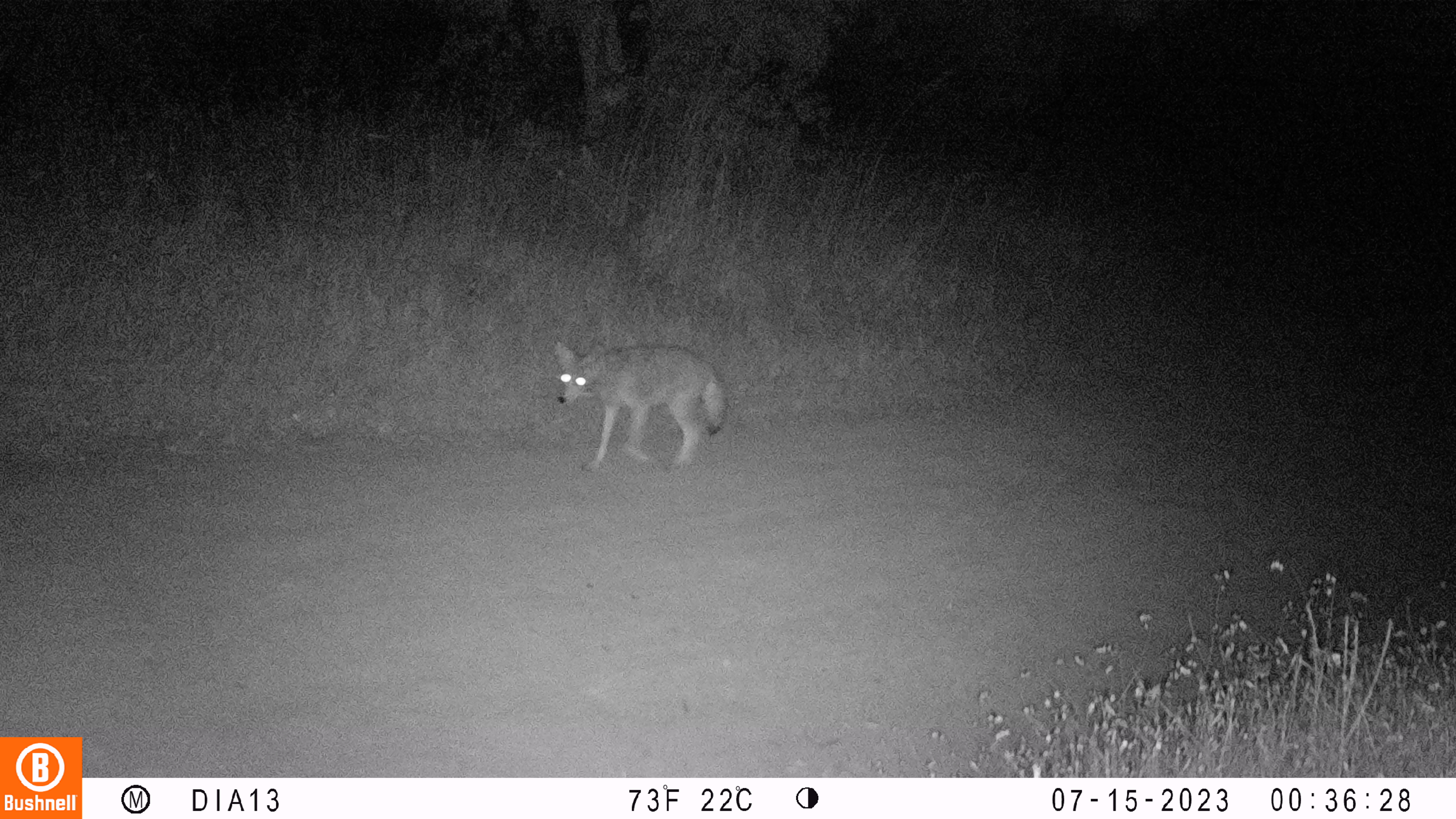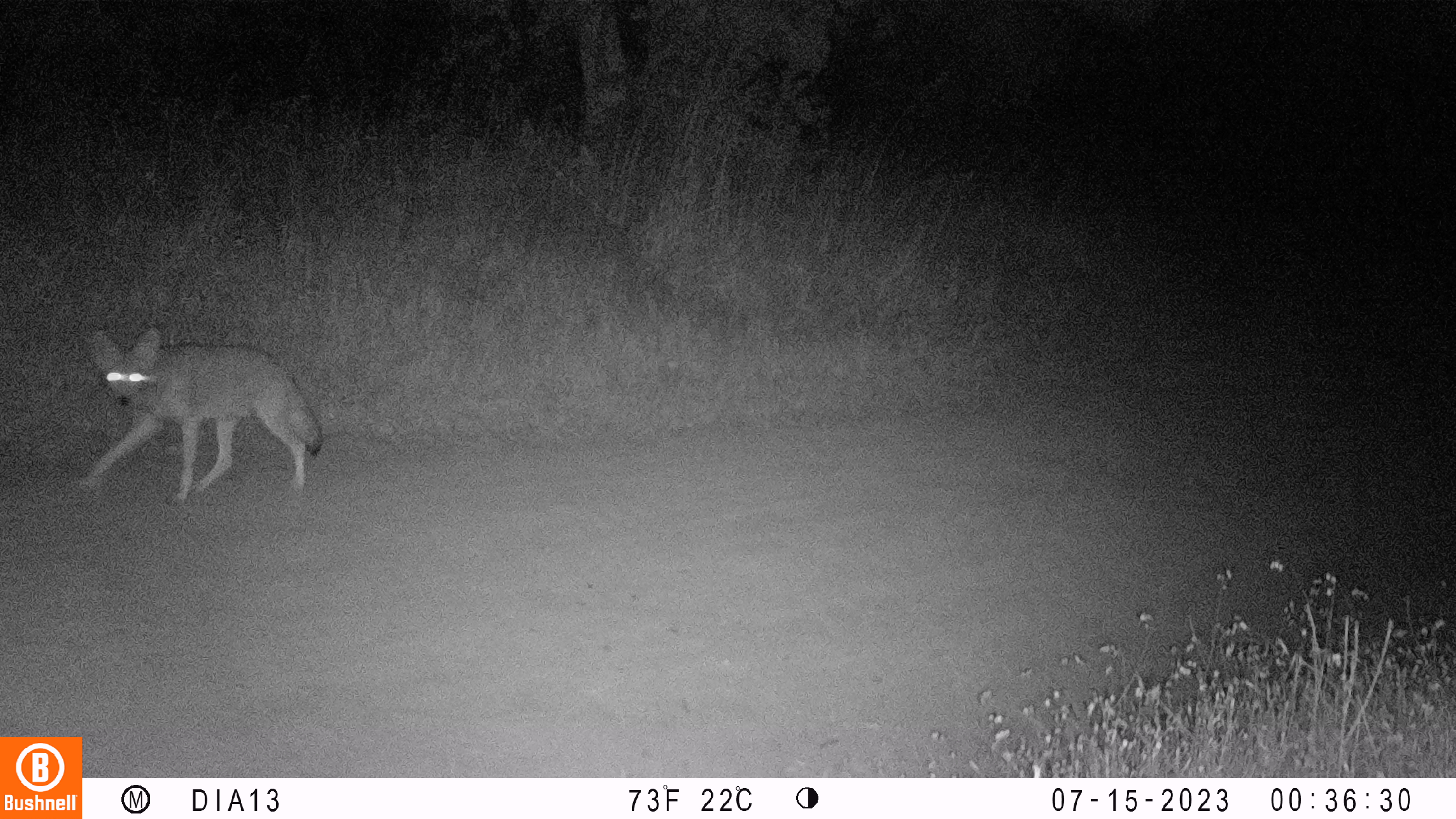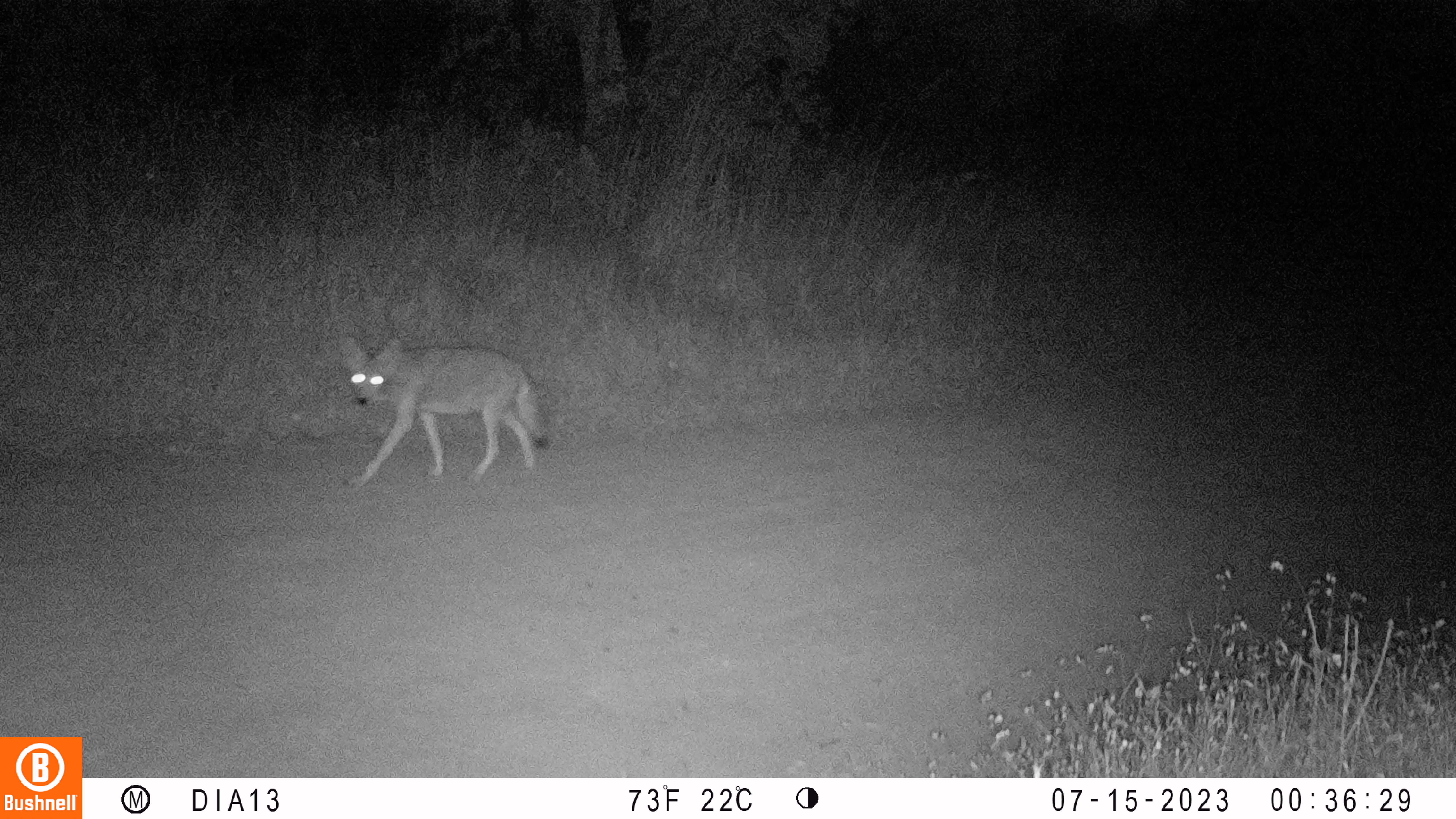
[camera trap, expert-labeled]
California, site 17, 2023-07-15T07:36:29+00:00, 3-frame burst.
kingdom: Animalia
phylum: Chordata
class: Mammalia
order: Carnivora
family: Canidae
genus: Canis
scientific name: Canis latrans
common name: coyote